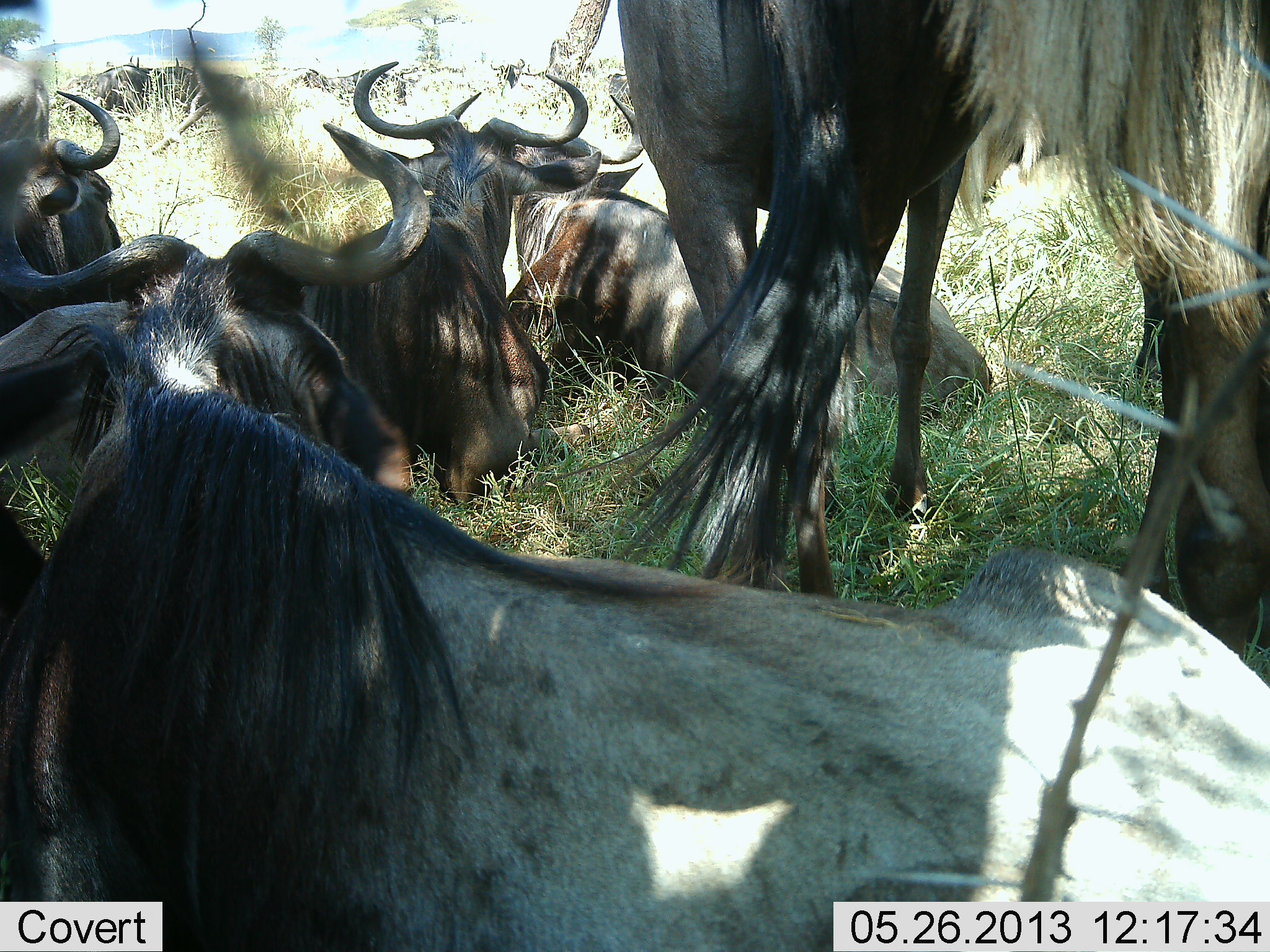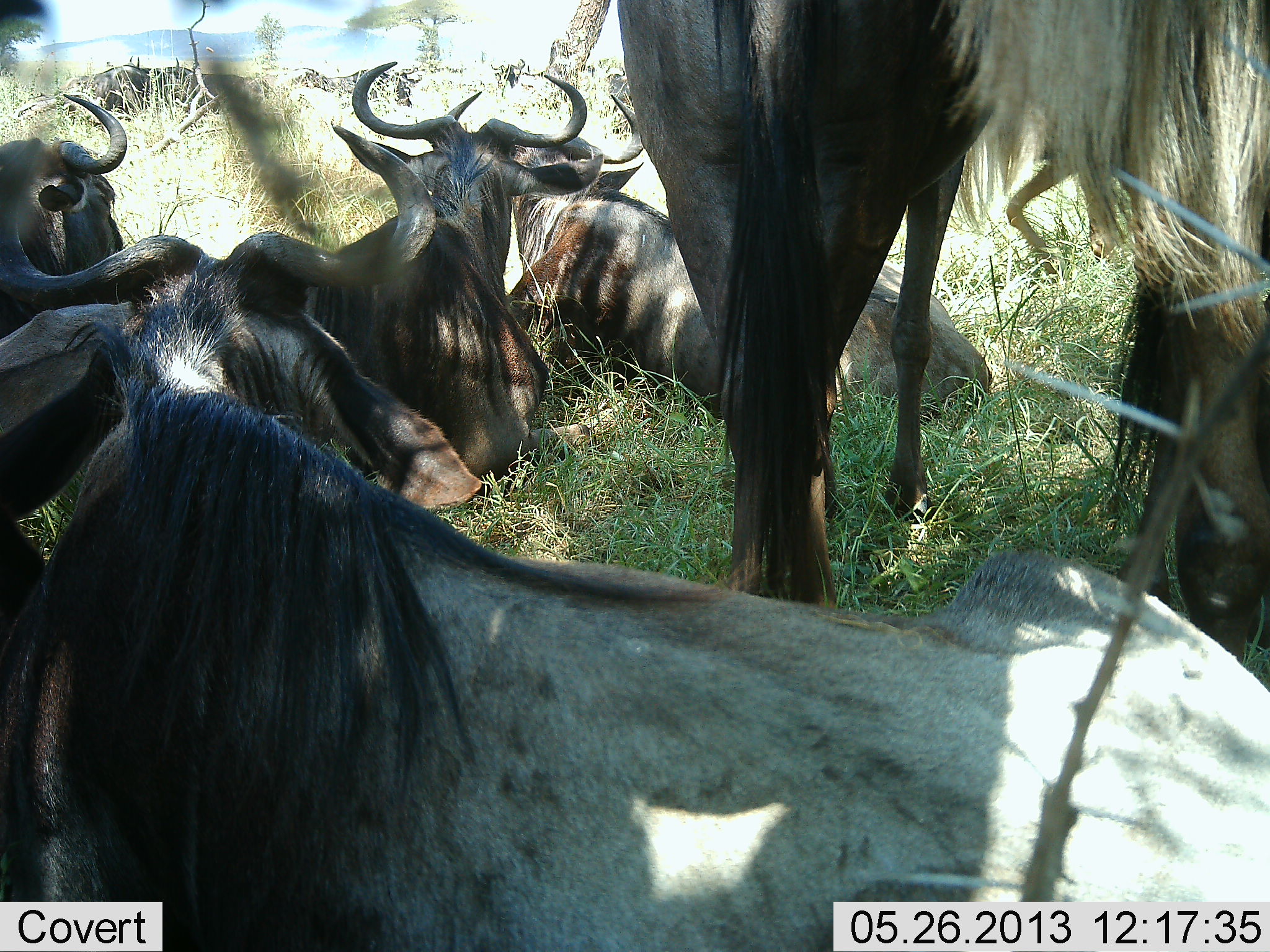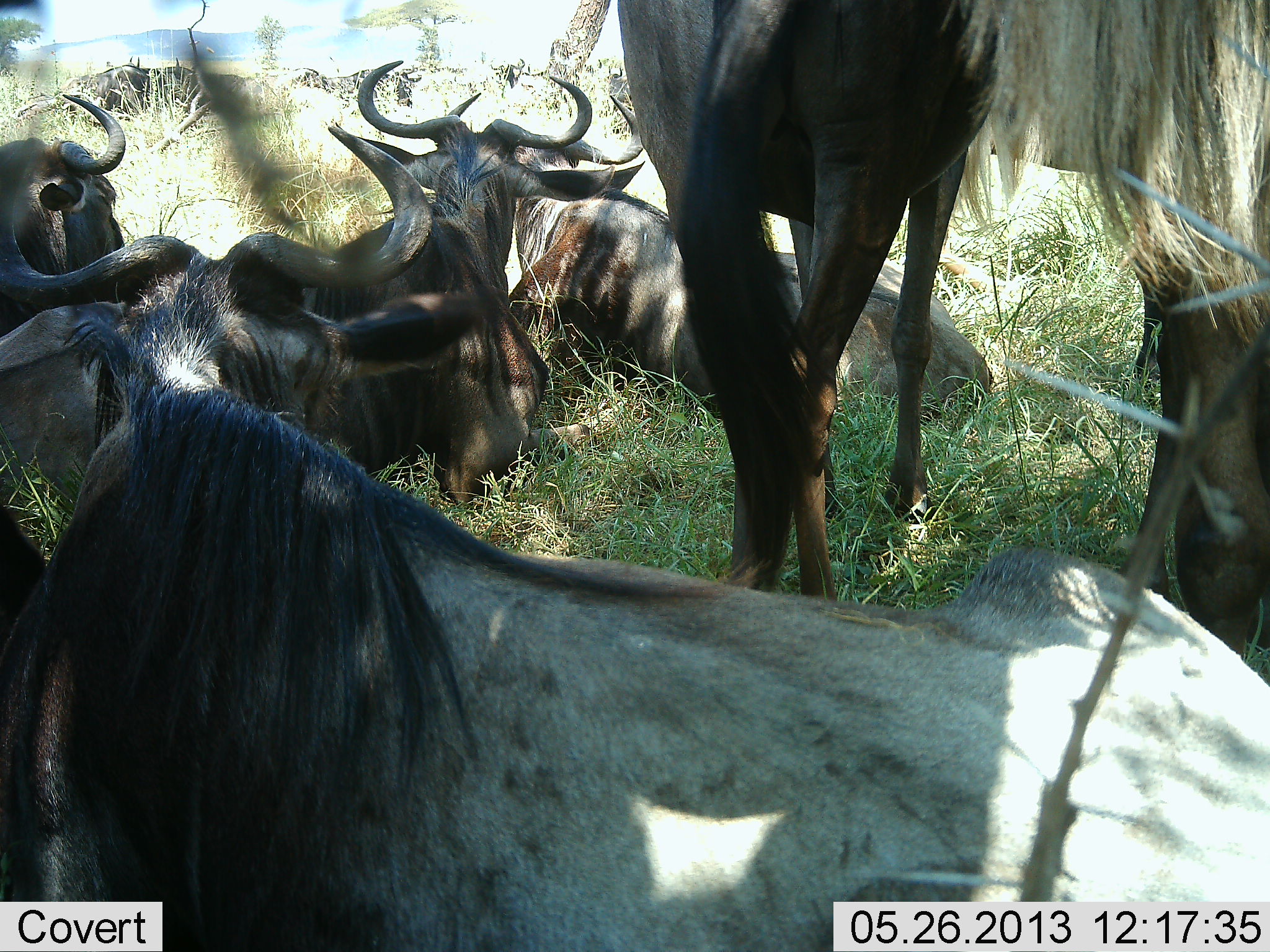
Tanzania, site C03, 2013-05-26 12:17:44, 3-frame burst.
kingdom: Animalia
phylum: Chordata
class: Mammalia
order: Artiodactyla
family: Bovidae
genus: Connochaetes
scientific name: Connochaetes taurinus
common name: blue wildebeest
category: wildebeest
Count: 5.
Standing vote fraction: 70%.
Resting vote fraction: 100%.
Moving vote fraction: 10%.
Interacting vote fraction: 10%.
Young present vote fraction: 0%.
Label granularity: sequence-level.